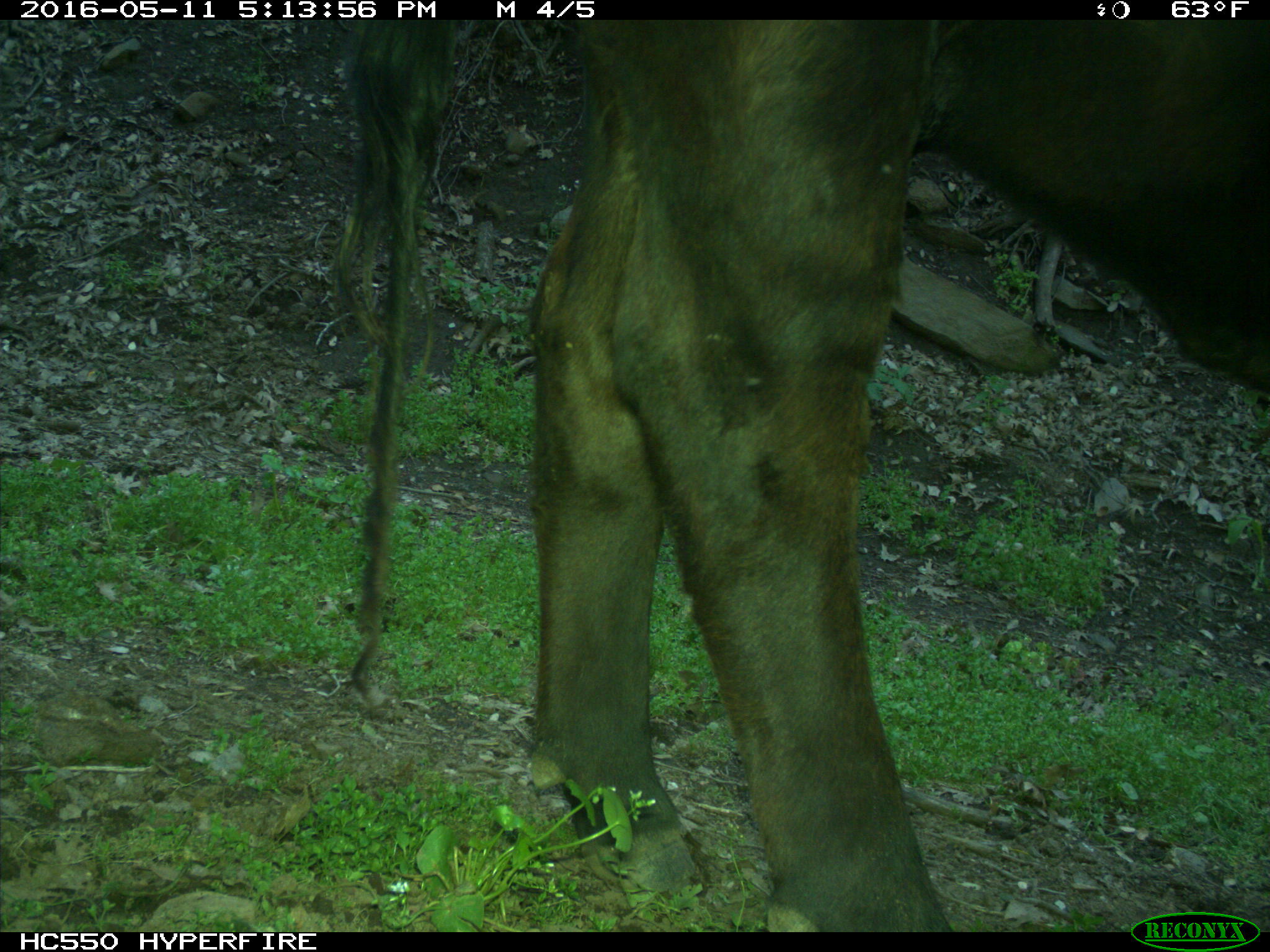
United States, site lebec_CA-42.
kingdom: Animalia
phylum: Chordata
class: Mammalia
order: Artiodactyla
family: Bovidae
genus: Bos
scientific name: Bos taurus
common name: domestic cow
Bos taurus (domestic cow).